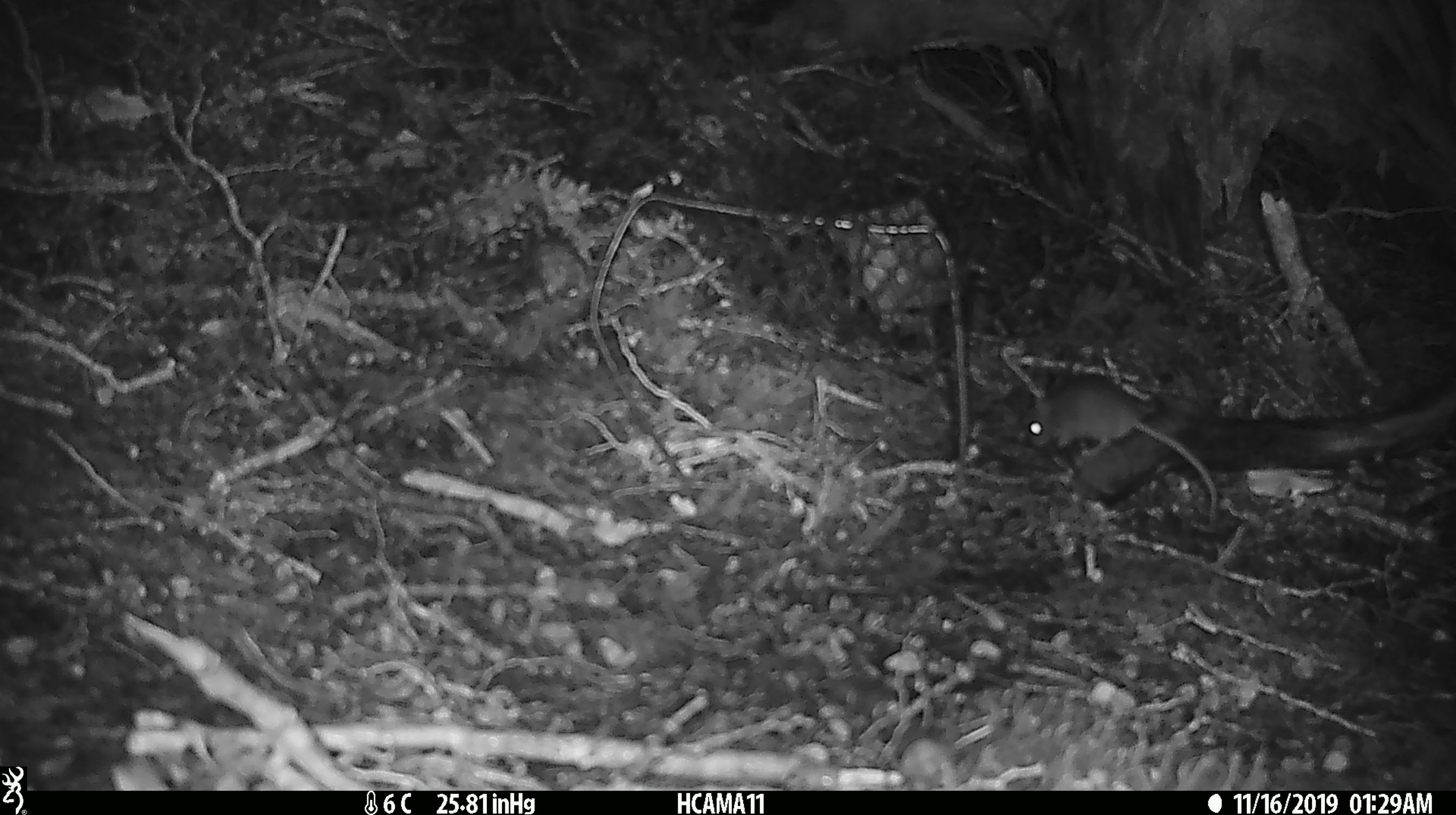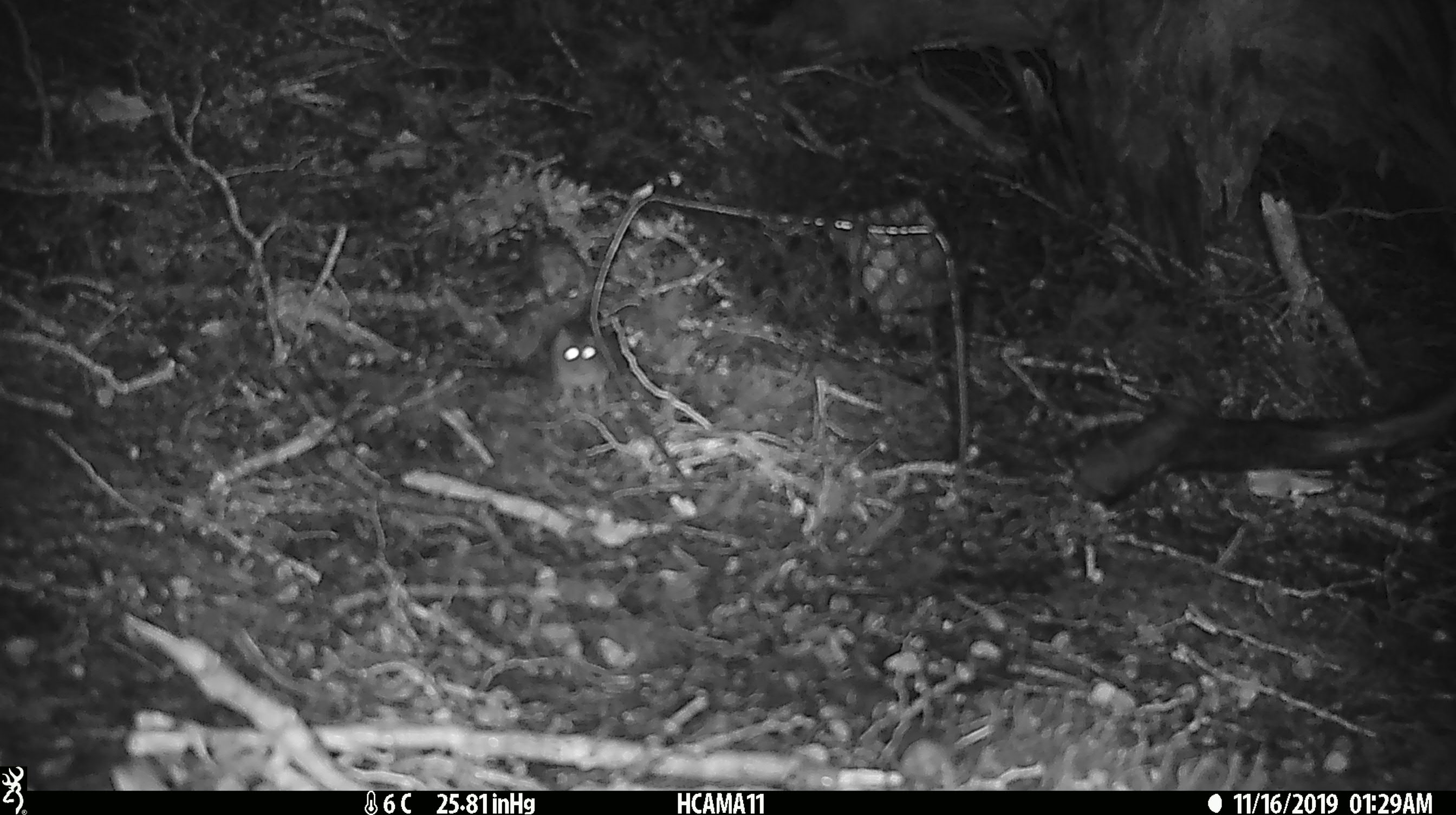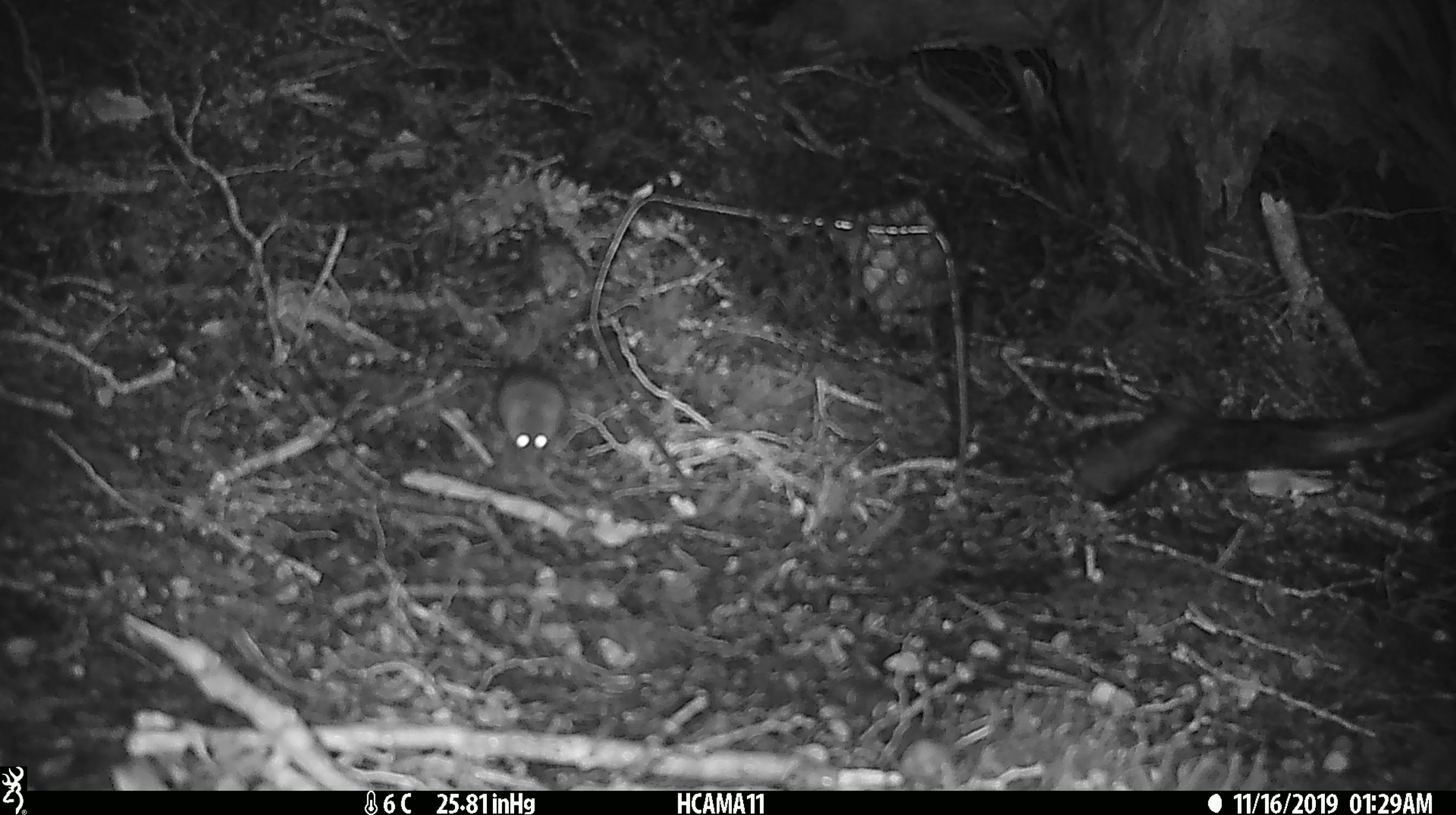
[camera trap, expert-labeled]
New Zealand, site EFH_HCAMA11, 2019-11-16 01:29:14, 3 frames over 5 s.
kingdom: Animalia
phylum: Chordata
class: Mammalia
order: Rodentia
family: Muridae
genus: Mus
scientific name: Mus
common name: mouse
Mouse (Mus).